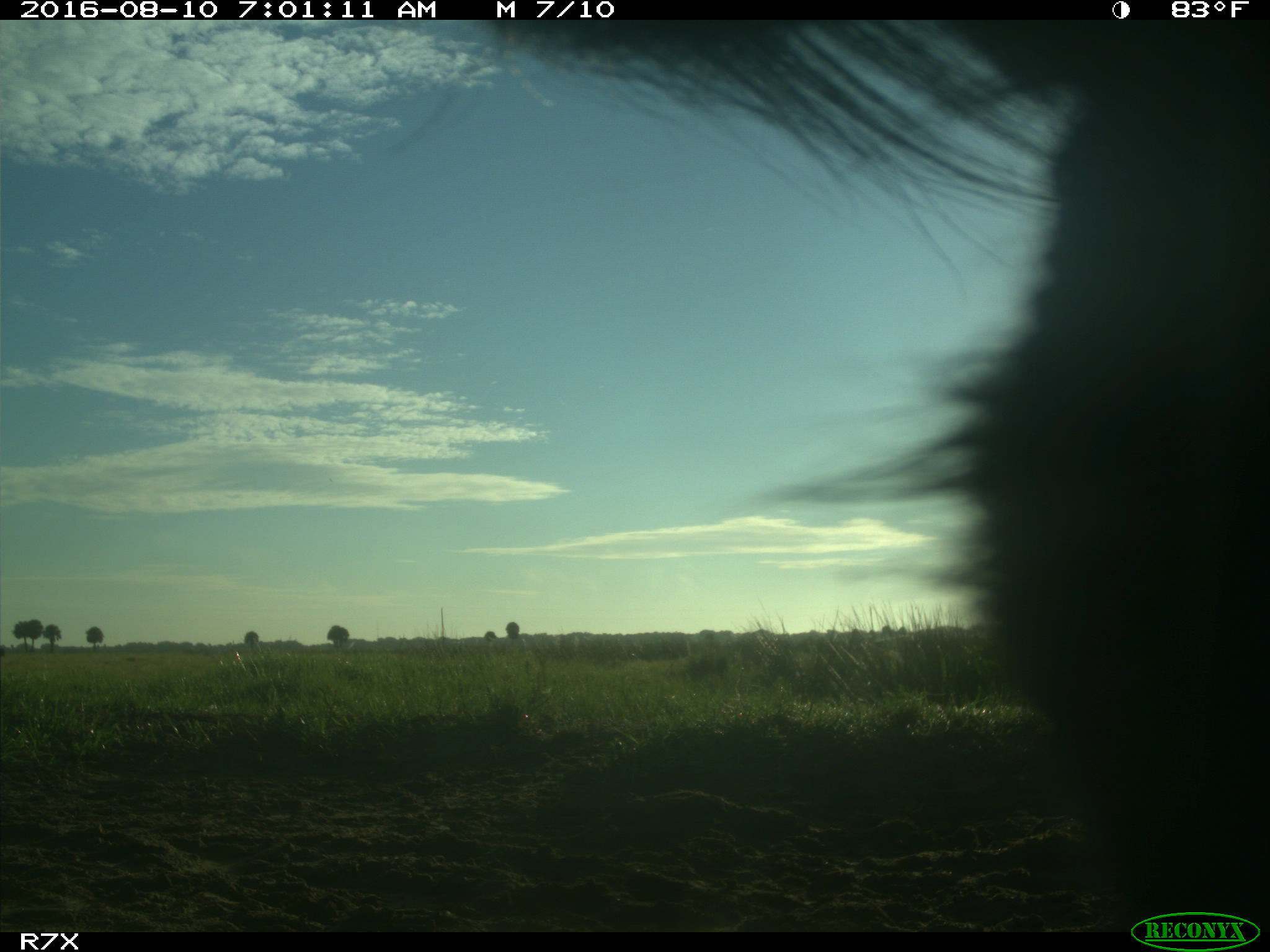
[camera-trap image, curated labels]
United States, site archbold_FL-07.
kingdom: Animalia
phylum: Chordata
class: Mammalia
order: Artiodactyla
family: Bovidae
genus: Bos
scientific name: Bos taurus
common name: domestic cow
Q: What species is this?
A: Bos taurus (domestic cow).